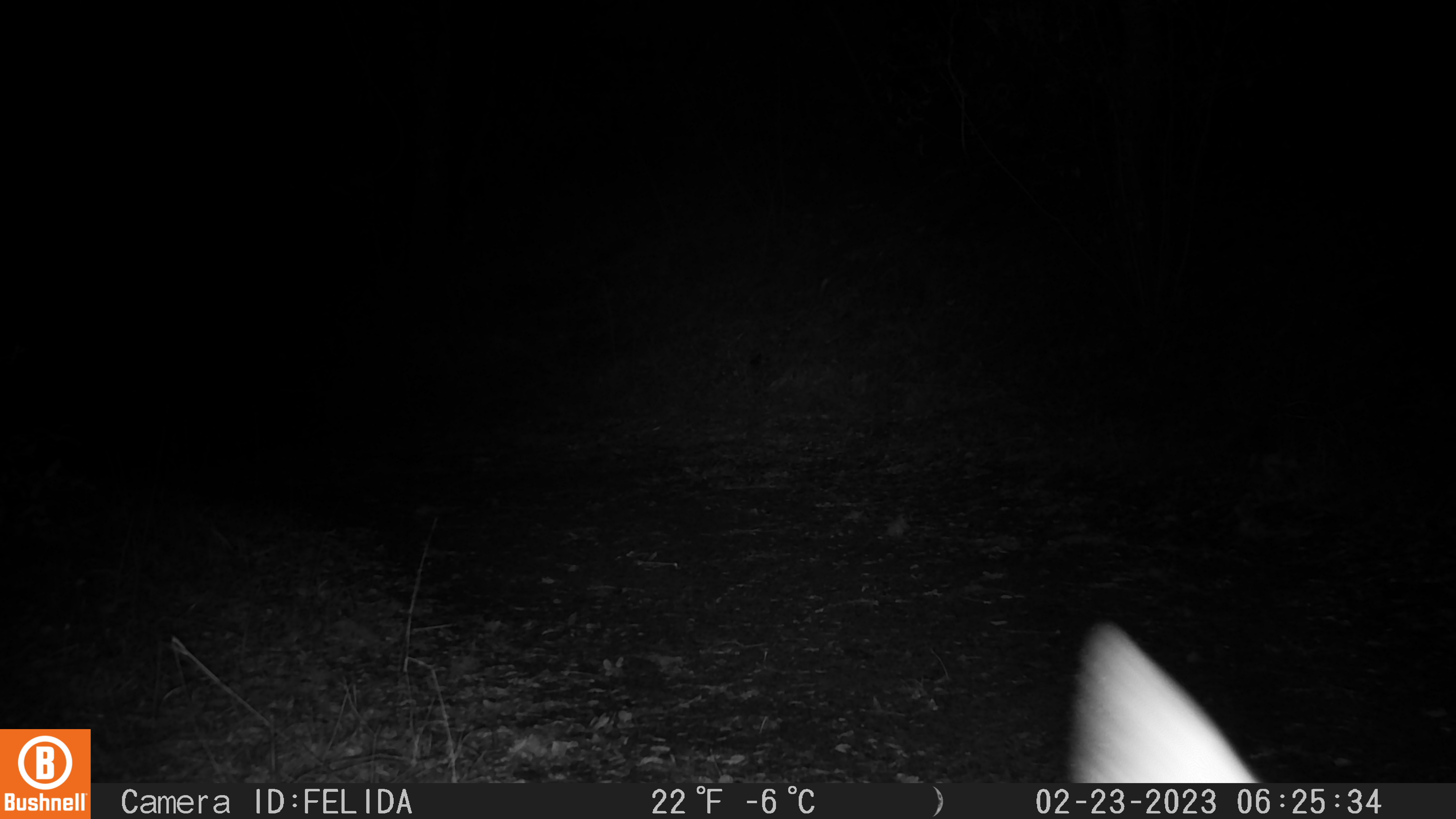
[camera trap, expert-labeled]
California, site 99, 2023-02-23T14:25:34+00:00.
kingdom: Animalia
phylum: Chordata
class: Mammalia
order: Artiodactyla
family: Cervidae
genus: Odocoileus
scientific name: Odocoileus hemionus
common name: mule deer